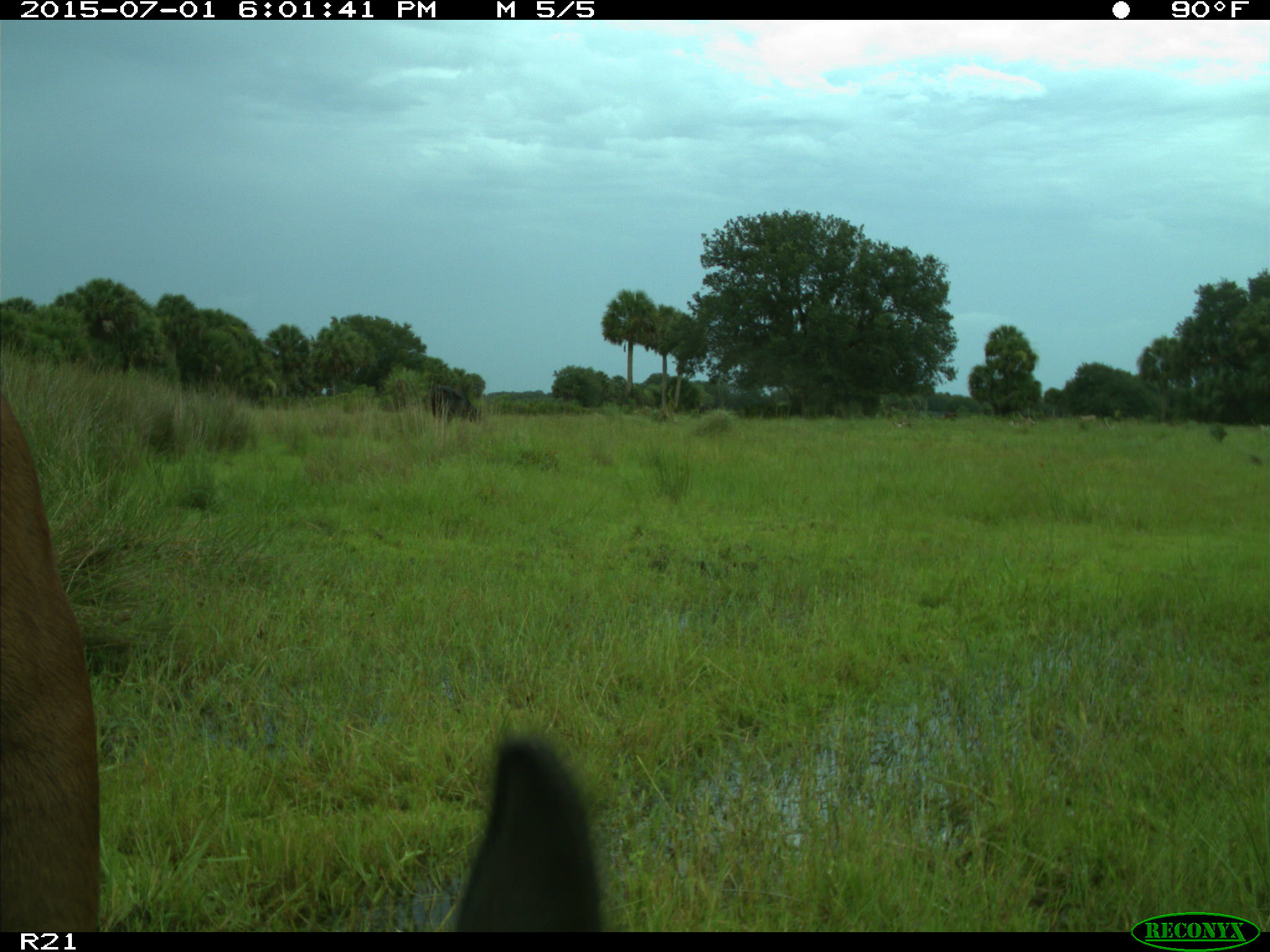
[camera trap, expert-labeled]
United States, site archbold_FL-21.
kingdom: Animalia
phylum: Chordata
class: Mammalia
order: Artiodactyla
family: Bovidae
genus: Bos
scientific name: Bos taurus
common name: domestic cow